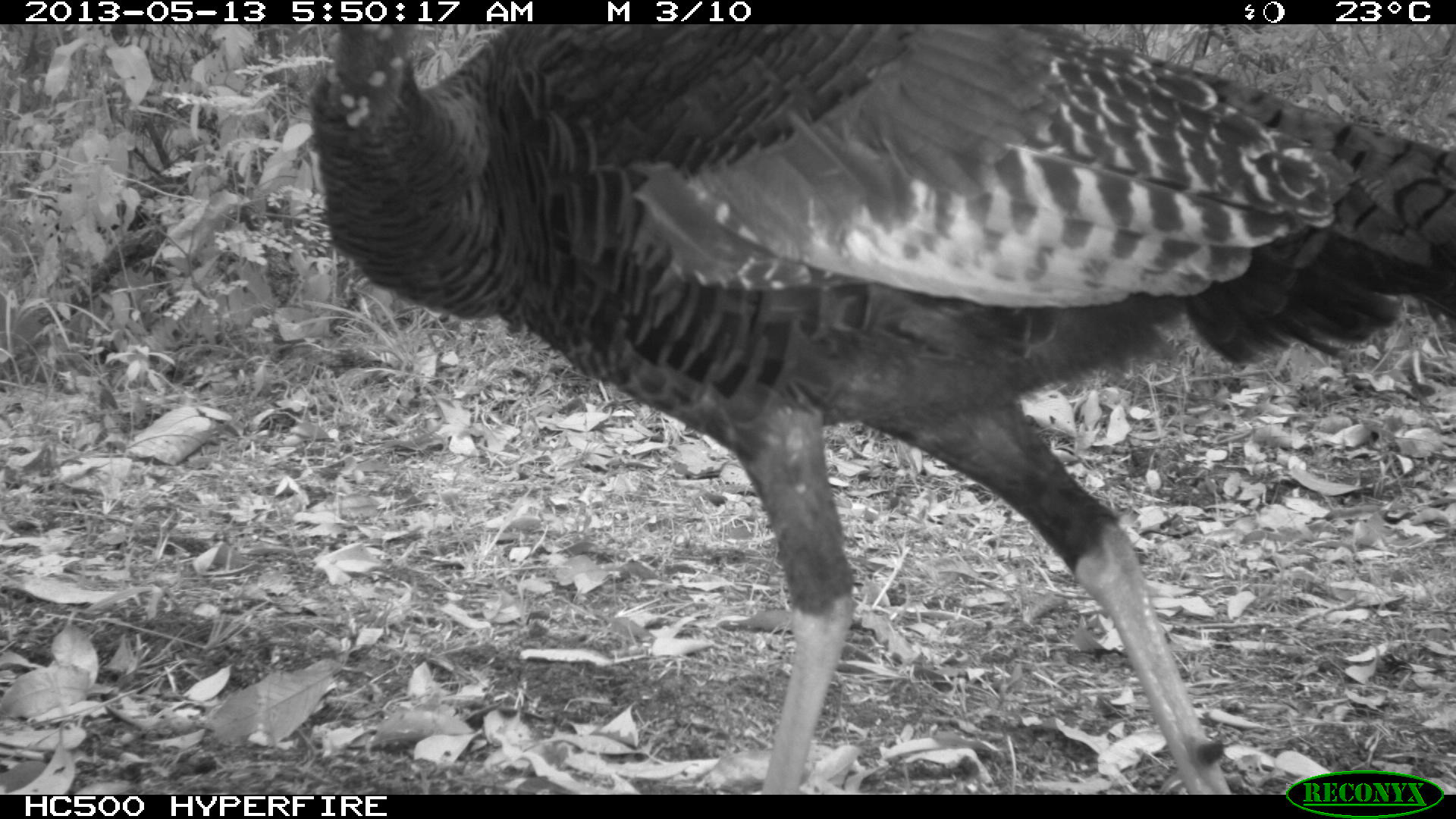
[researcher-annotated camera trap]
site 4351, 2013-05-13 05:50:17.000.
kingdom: Animalia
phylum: Chordata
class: Aves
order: Galliformes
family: Phasianidae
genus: Meleagris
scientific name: Meleagris ocellata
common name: ocellated turkey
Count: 1.